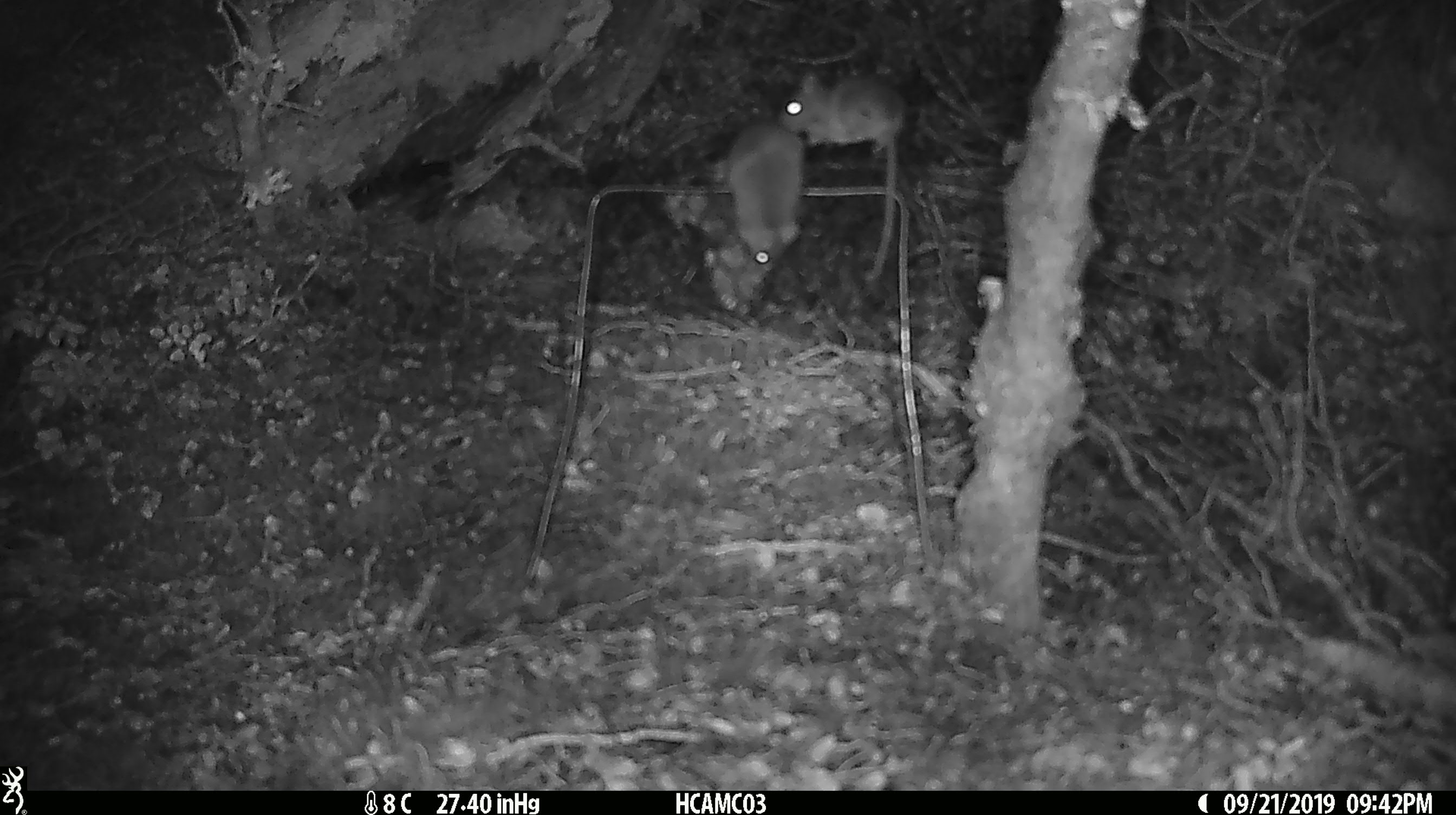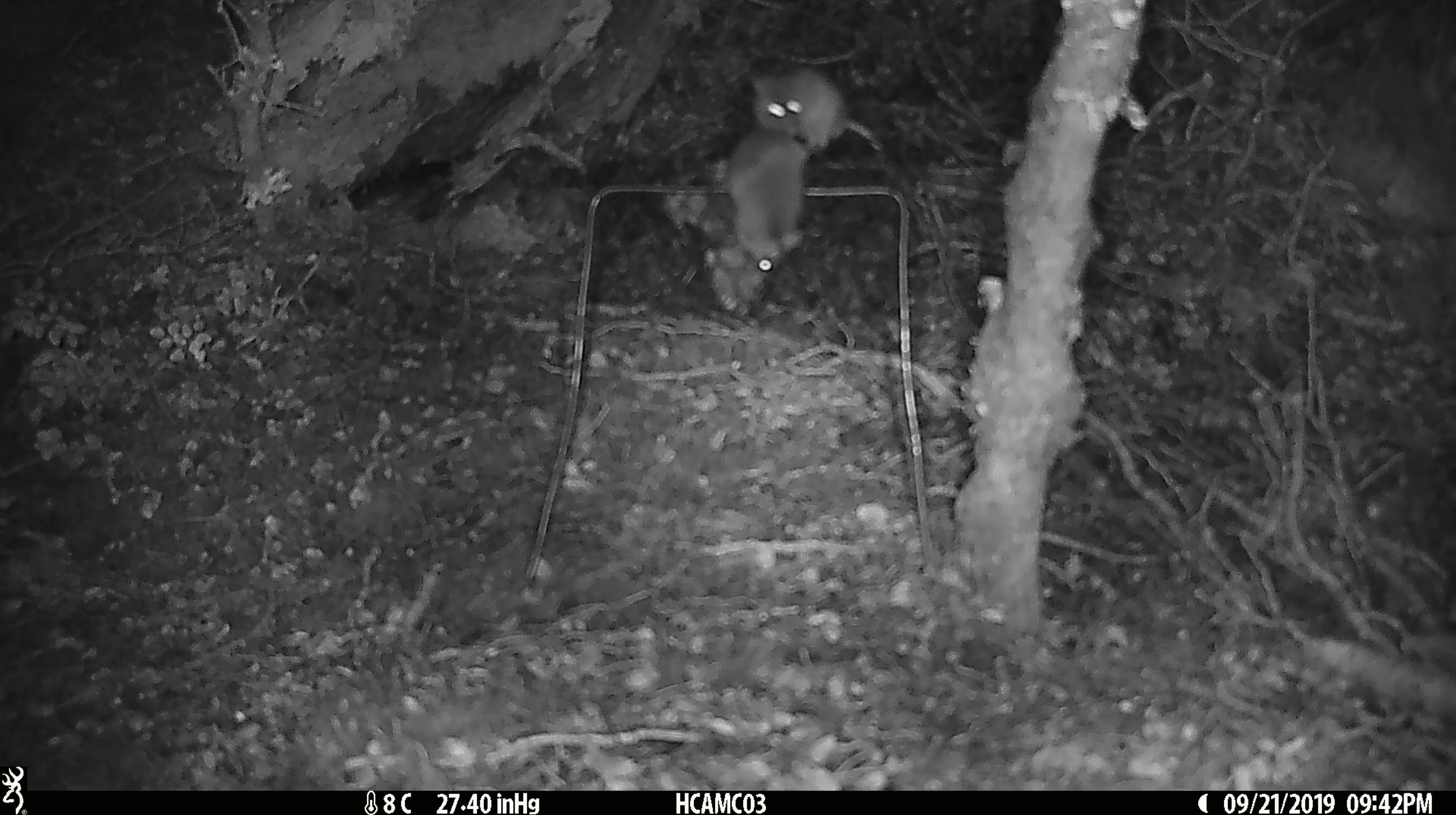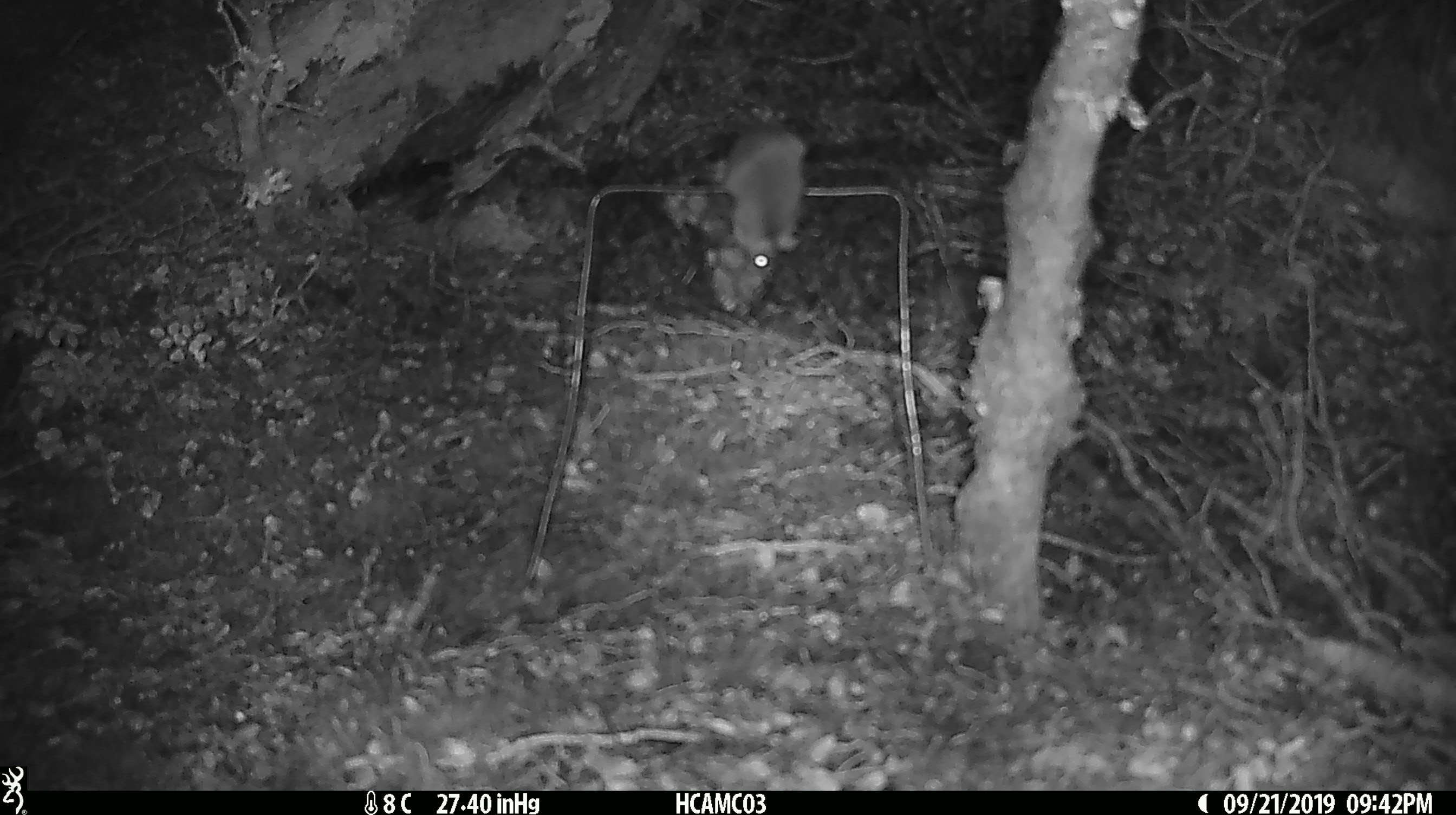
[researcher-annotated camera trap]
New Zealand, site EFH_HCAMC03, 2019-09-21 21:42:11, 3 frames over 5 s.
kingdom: Animalia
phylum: Chordata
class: Mammalia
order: Rodentia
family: Muridae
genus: Mus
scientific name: Mus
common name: mouse